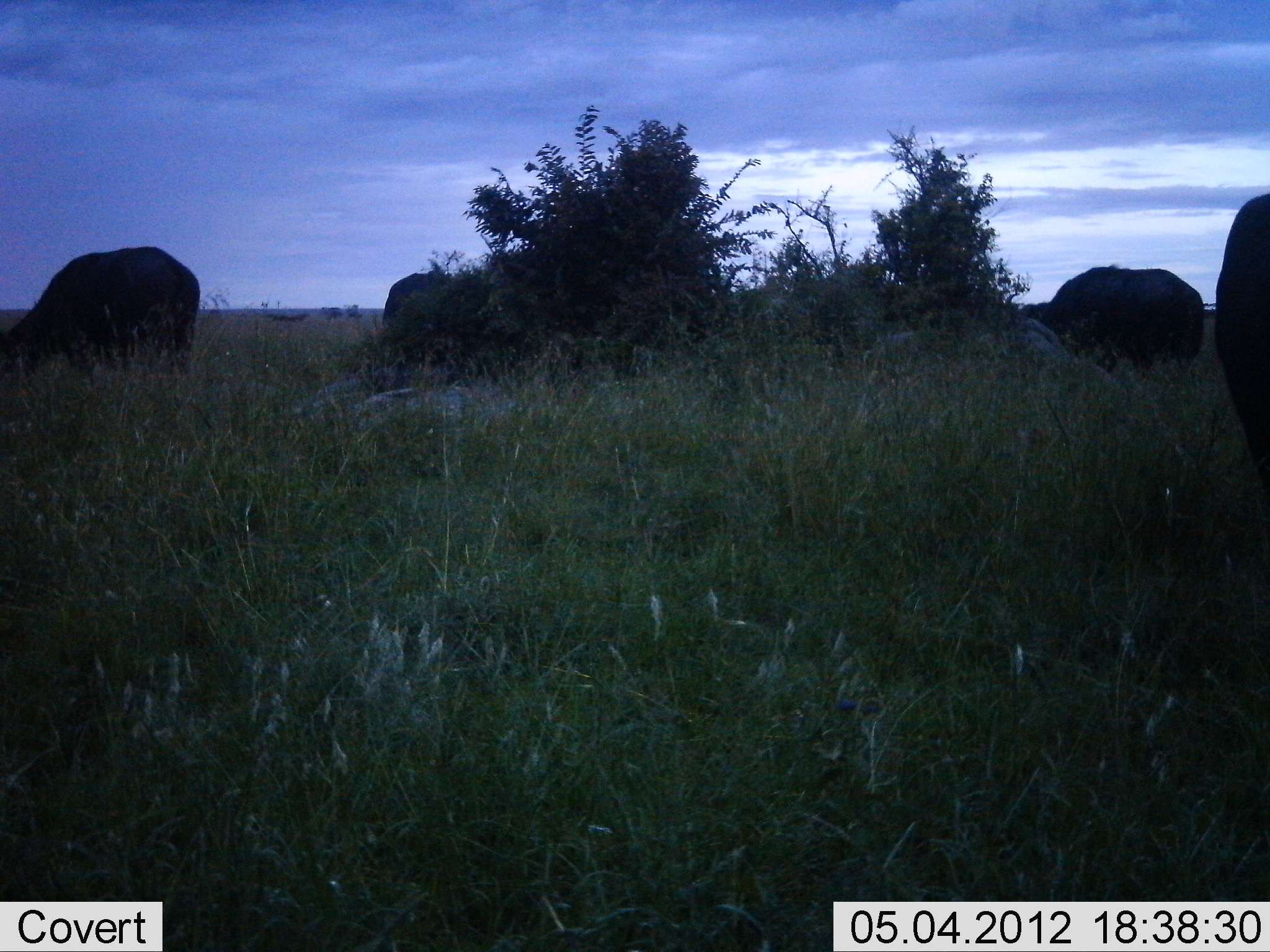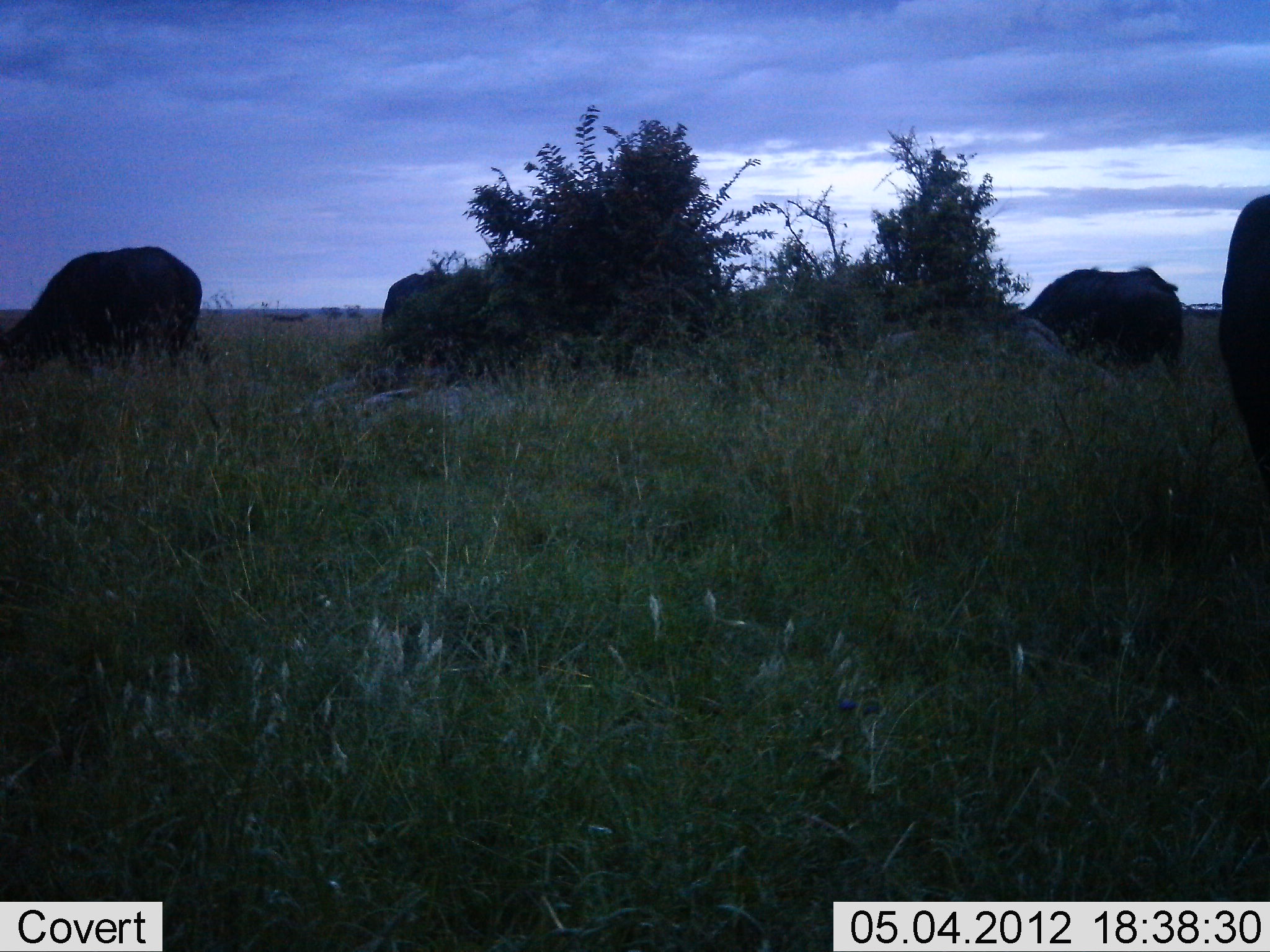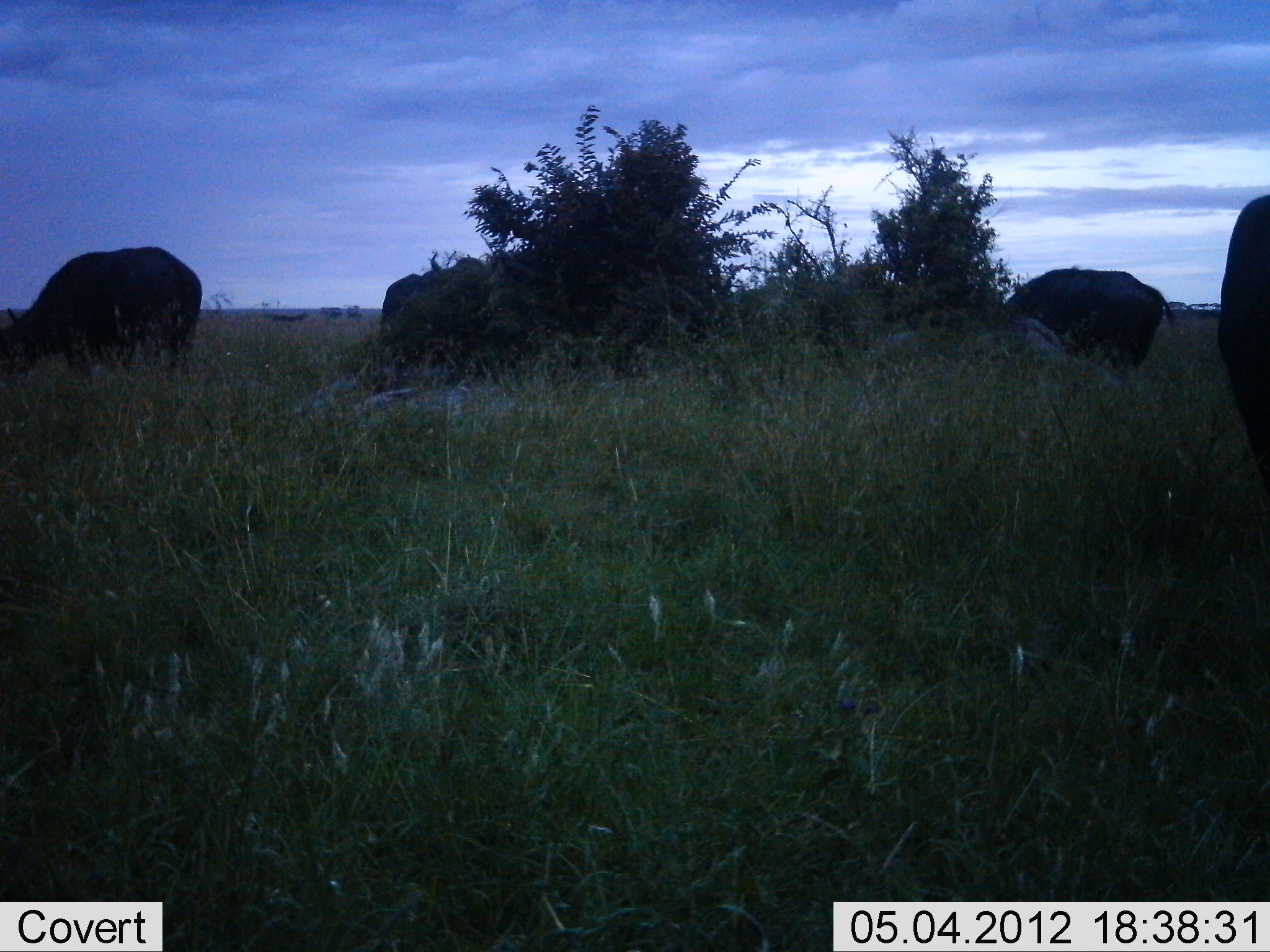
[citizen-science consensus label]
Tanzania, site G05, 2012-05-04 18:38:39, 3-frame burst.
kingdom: Animalia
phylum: Chordata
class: Mammalia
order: Artiodactyla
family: Bovidae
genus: Syncerus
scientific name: Syncerus caffer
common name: cape buffalo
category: buffalo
Buffalo (cape buffalo) (Syncerus caffer), count 4. Behavior (volunteer vote fractions): standing 10%, resting 0%, moving 10%, interacting 0%. Young present (vote fraction): 0%. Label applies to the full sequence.